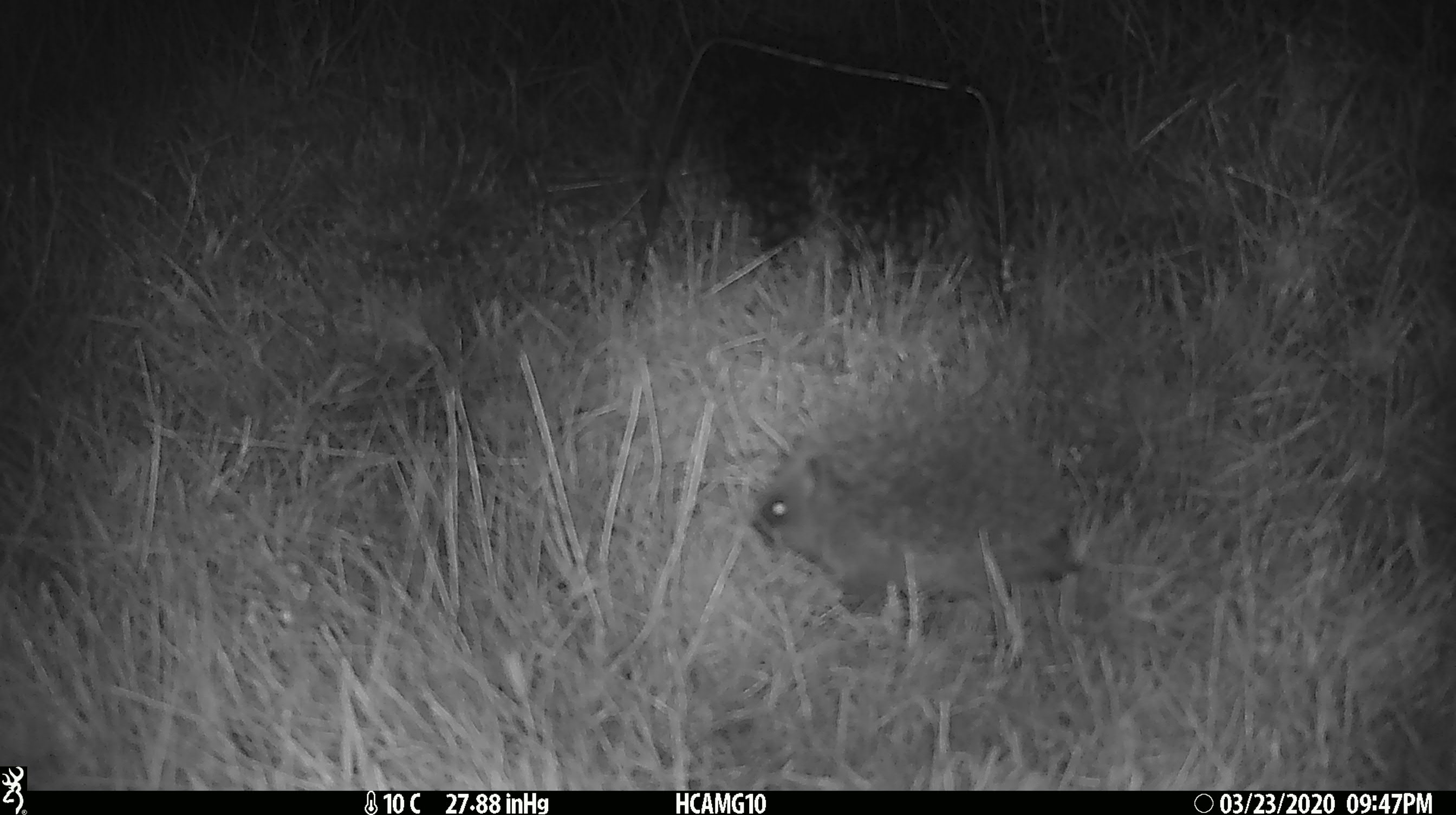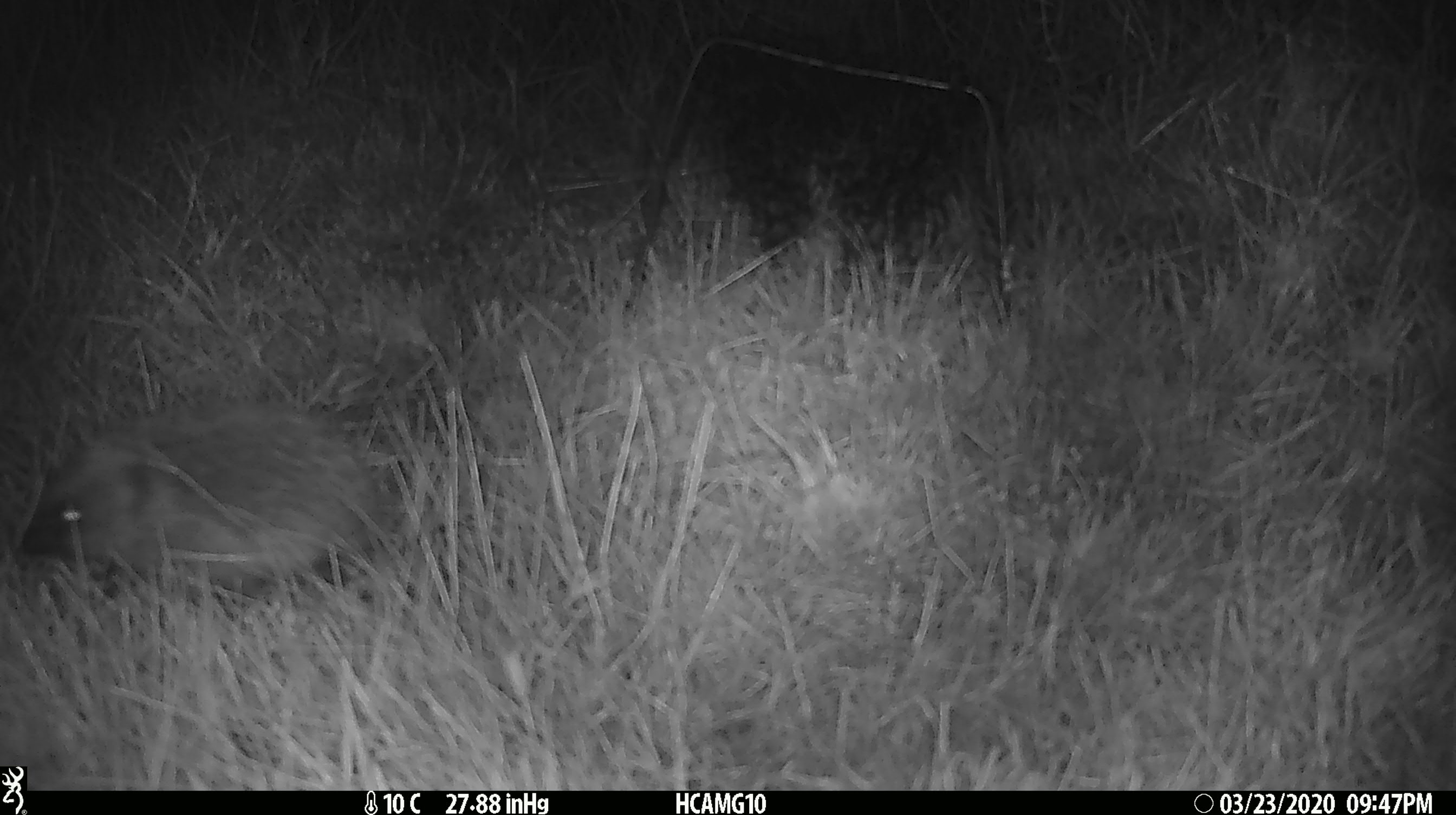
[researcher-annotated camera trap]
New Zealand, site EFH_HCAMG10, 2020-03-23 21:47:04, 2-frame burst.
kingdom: Animalia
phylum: Chordata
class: Mammalia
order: Eulipotyphla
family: Erinaceidae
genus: Erinaceus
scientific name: Erinaceus europaeus europaeus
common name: european hedgehog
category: hedgehog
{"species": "hedgehog (european hedgehog) (Erinaceus europaeus europaeus)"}